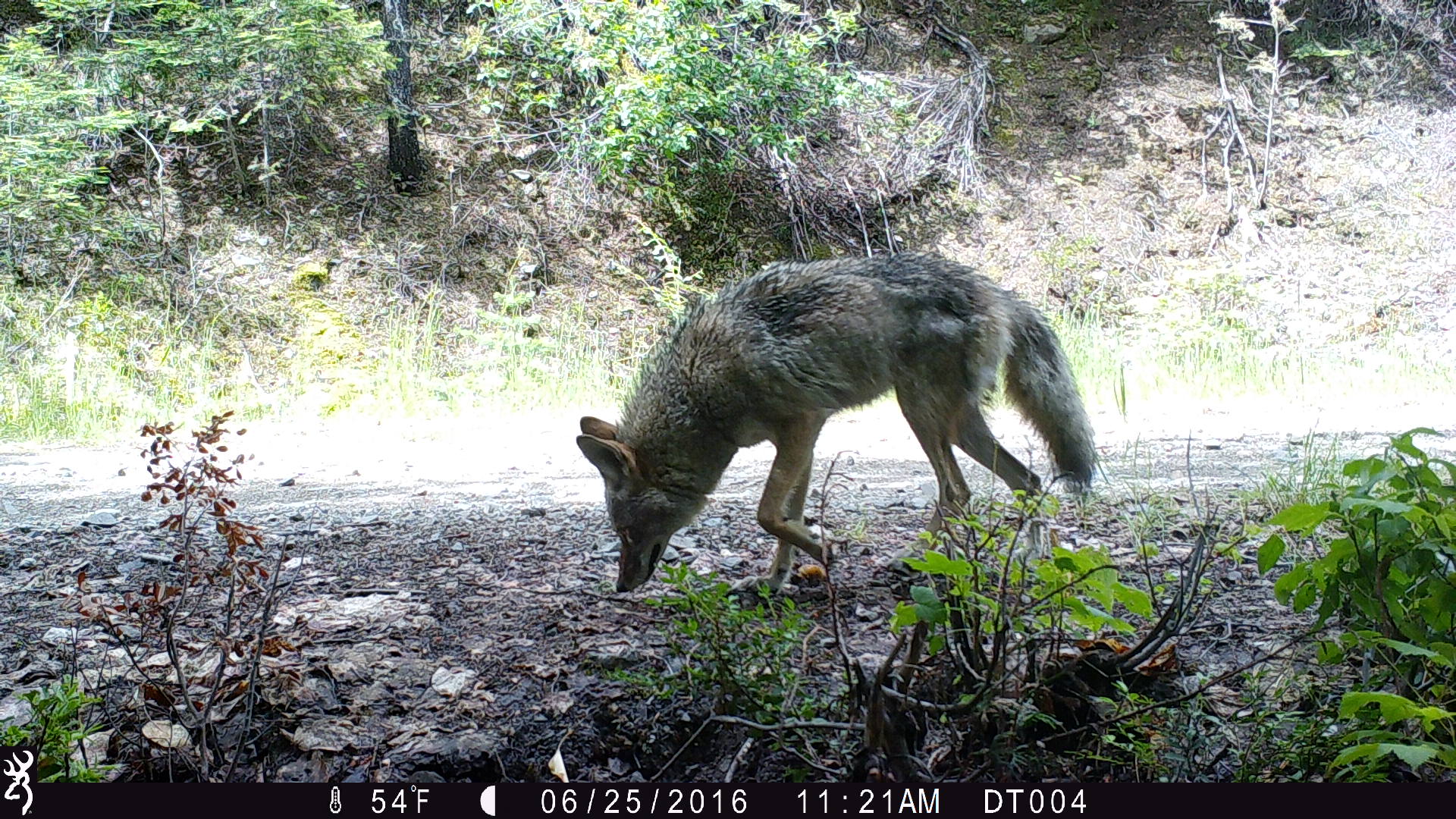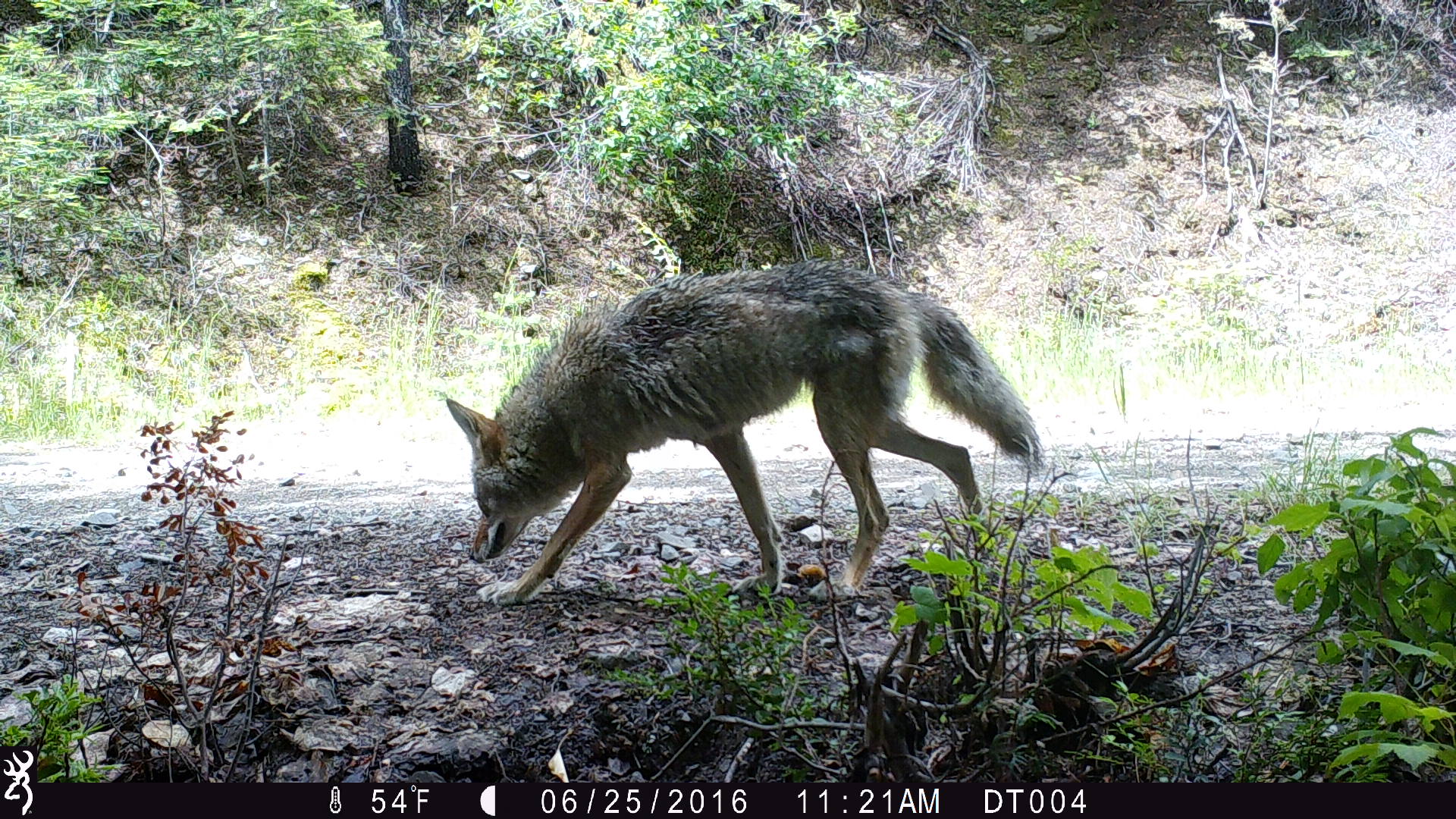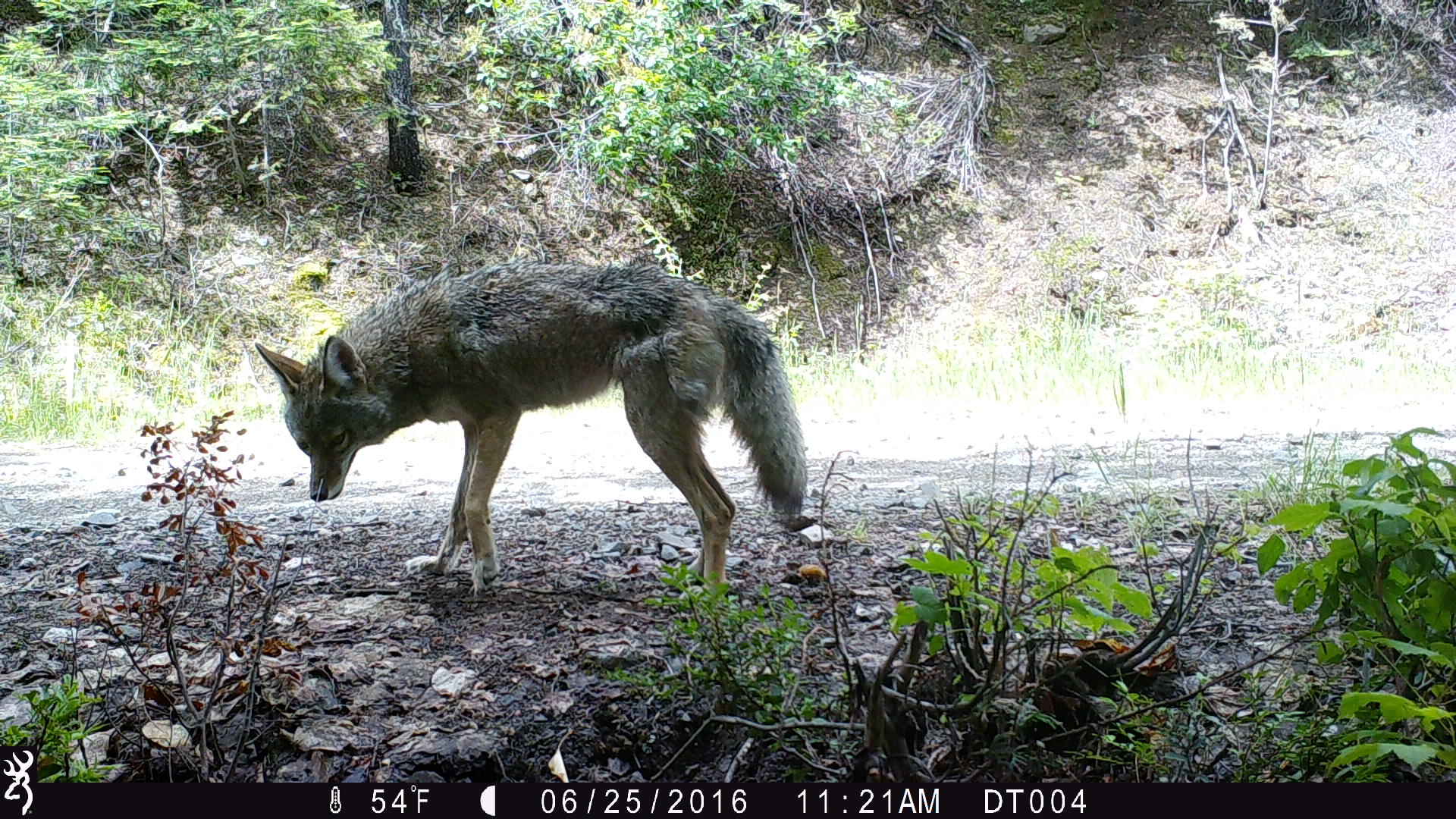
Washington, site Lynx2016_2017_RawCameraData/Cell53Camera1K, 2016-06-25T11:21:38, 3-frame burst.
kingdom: Animalia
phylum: Chordata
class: Mammalia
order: Carnivora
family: Canidae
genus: Canis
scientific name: Canis latrans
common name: coyote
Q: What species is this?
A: Canis latrans (coyote).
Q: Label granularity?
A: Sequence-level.